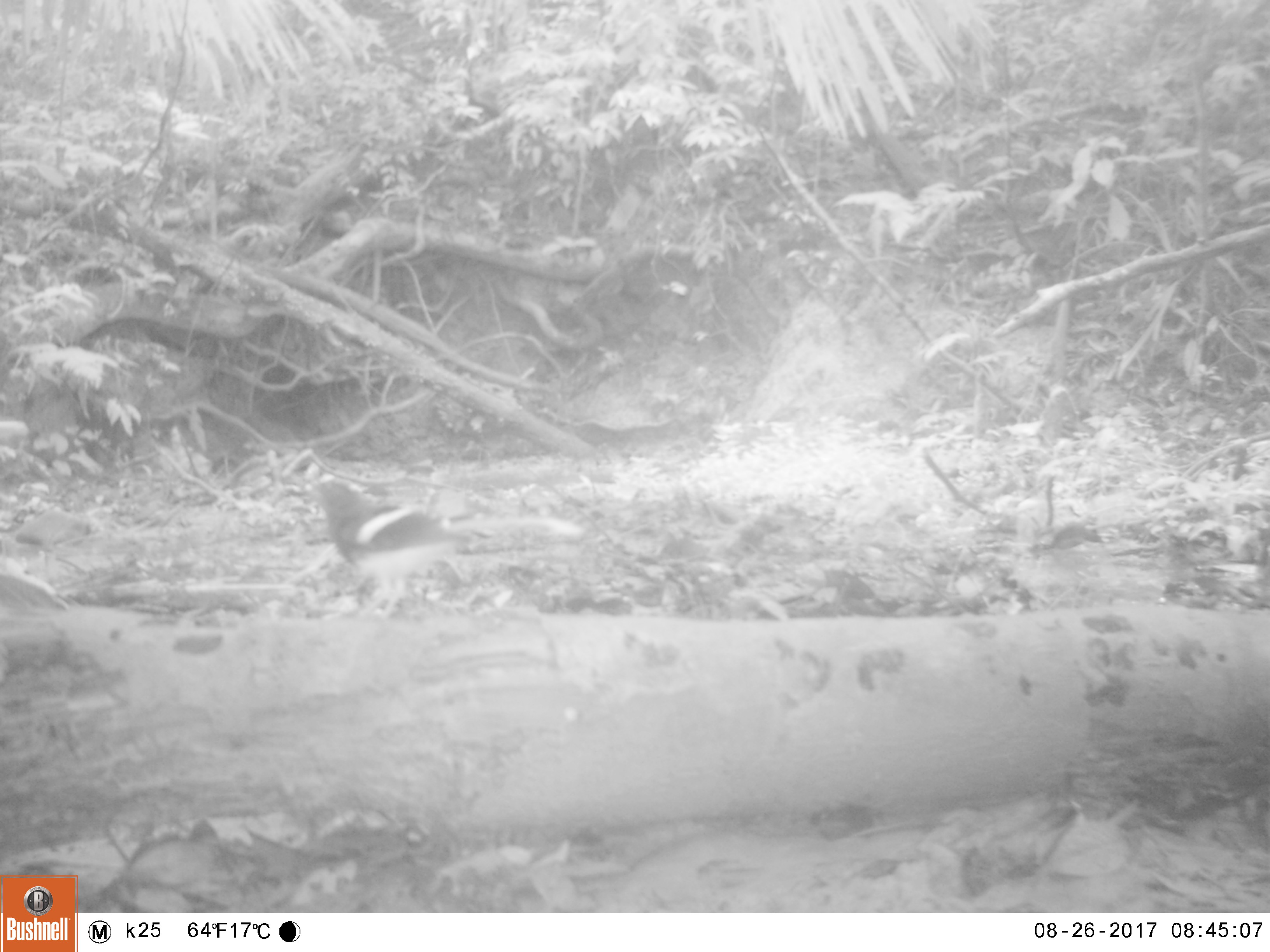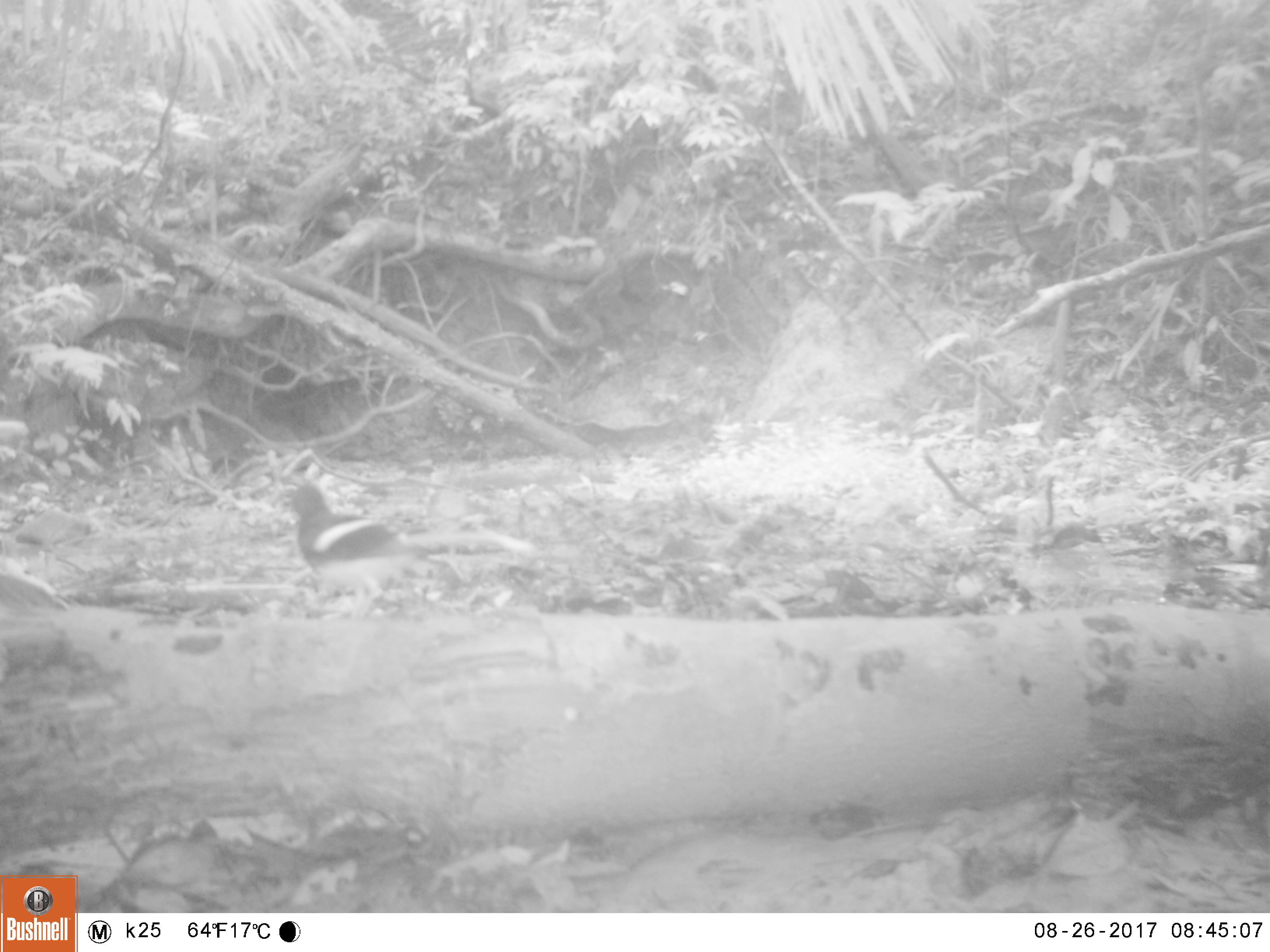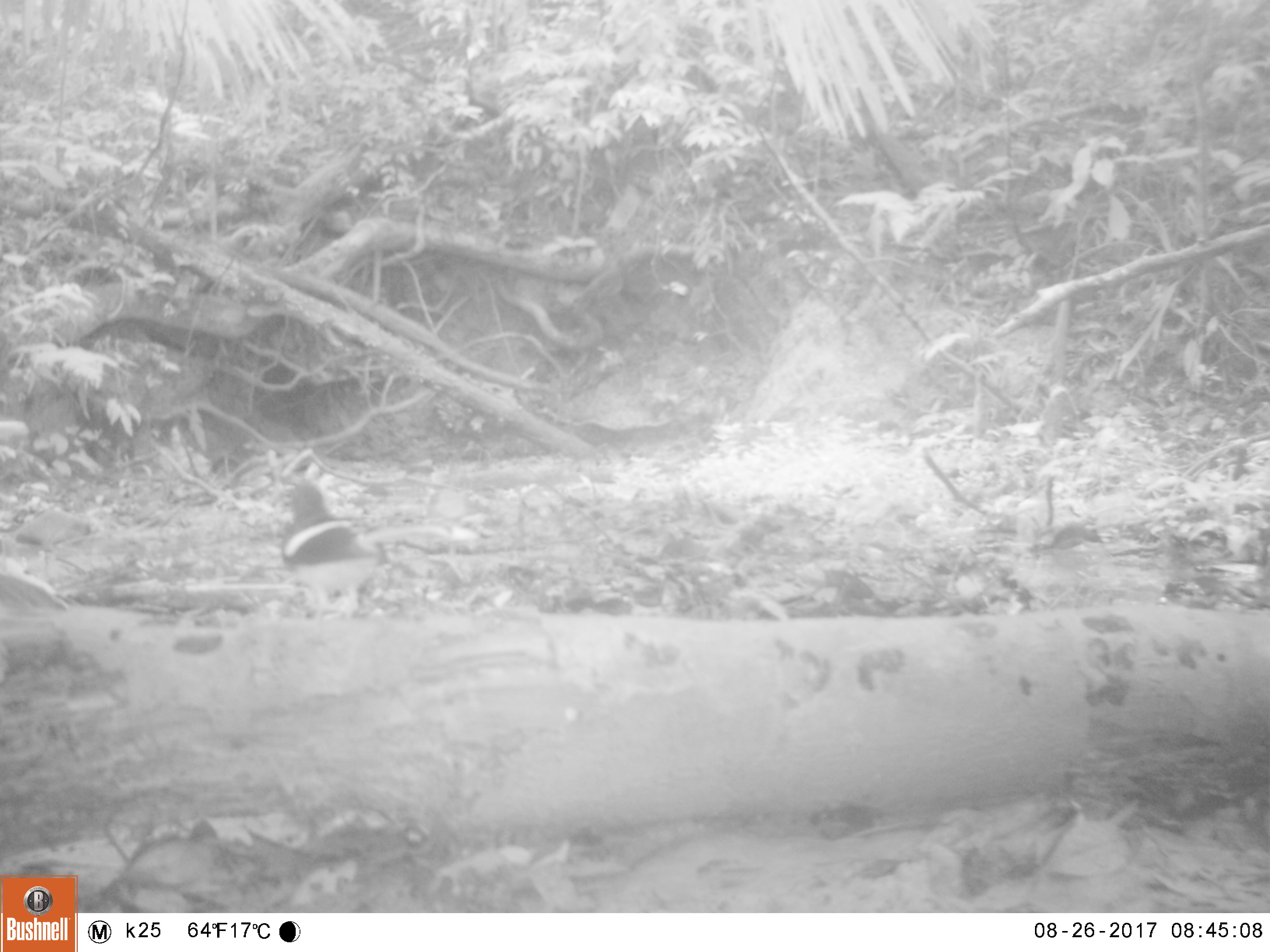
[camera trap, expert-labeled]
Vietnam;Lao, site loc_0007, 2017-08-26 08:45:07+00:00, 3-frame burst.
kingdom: Animalia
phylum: Chordata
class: Aves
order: Passeriformes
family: Muscicapidae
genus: Enicurus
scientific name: Enicurus leschenaulti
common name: white-crowned forktail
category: white crowned forktail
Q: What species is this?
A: White crowned forktail (white-crowned forktail) (Enicurus leschenaulti).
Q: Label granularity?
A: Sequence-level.